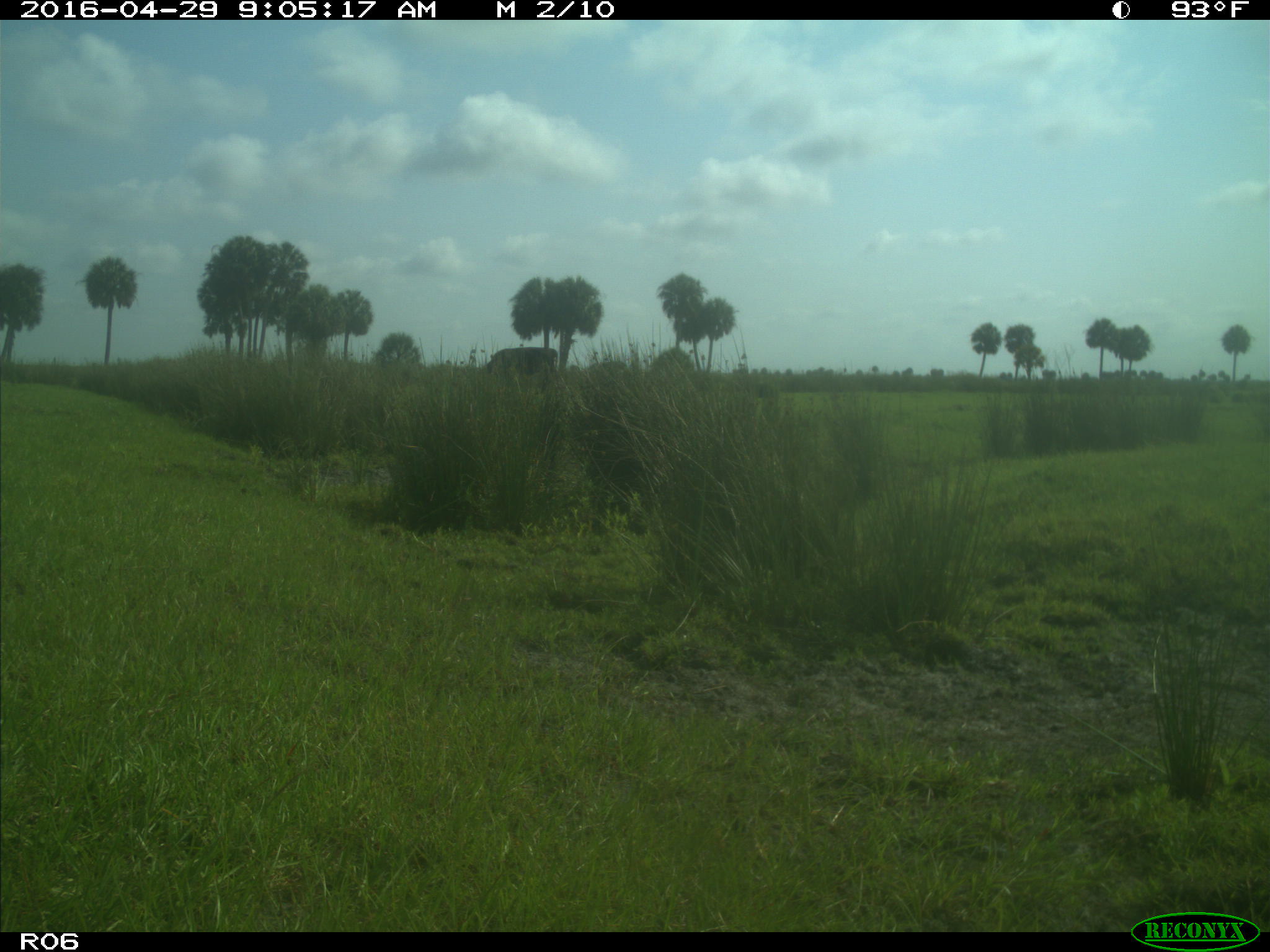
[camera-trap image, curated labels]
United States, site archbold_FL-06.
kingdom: Animalia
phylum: Chordata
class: Mammalia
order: Artiodactyla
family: Bovidae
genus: Bos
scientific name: Bos taurus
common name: domestic cow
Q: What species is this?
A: Bos taurus (domestic cow).